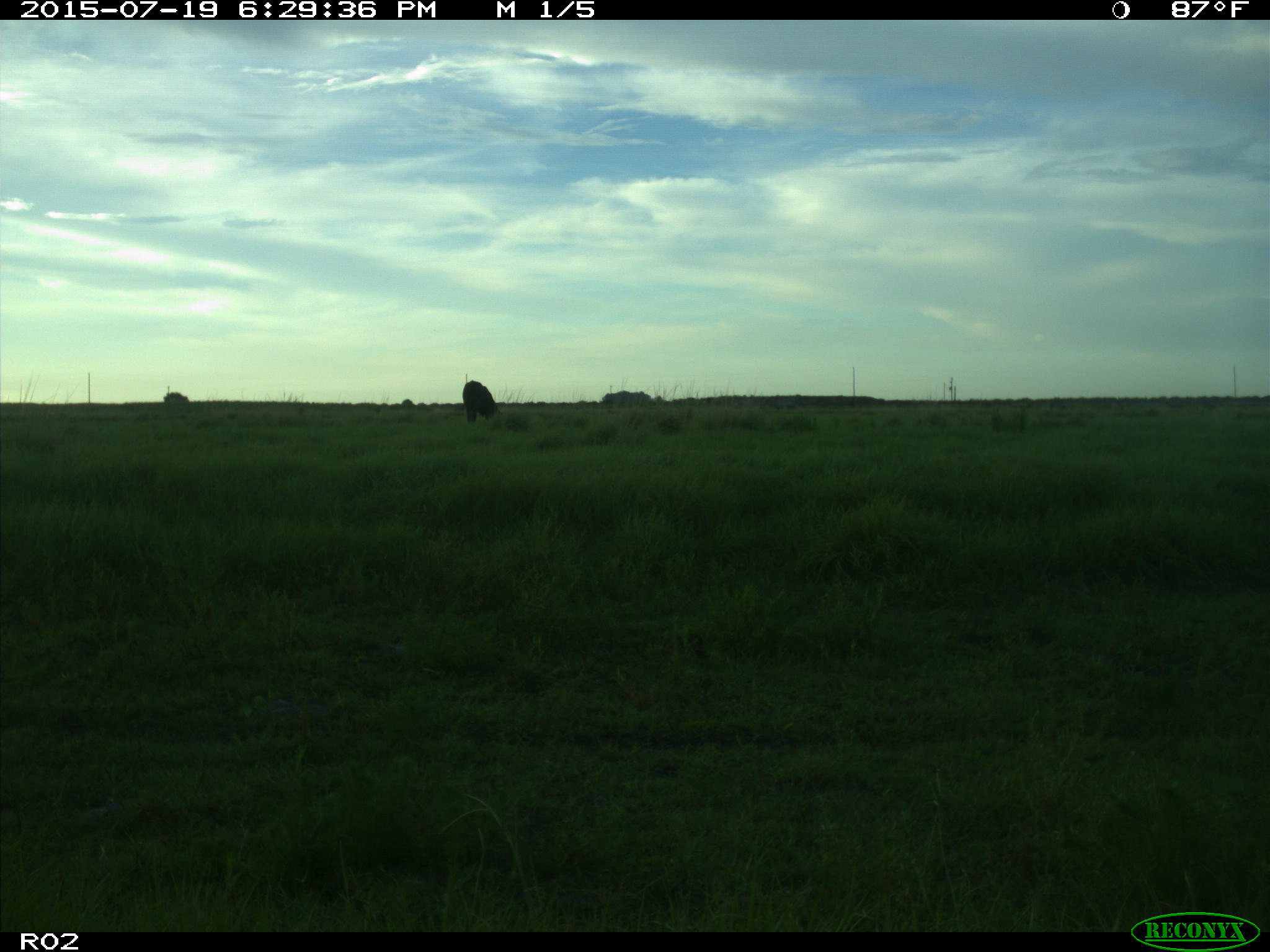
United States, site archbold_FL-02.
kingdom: Animalia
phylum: Chordata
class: Mammalia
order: Artiodactyla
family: Bovidae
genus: Bos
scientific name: Bos taurus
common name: domestic cow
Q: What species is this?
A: Bos taurus (domestic cow).